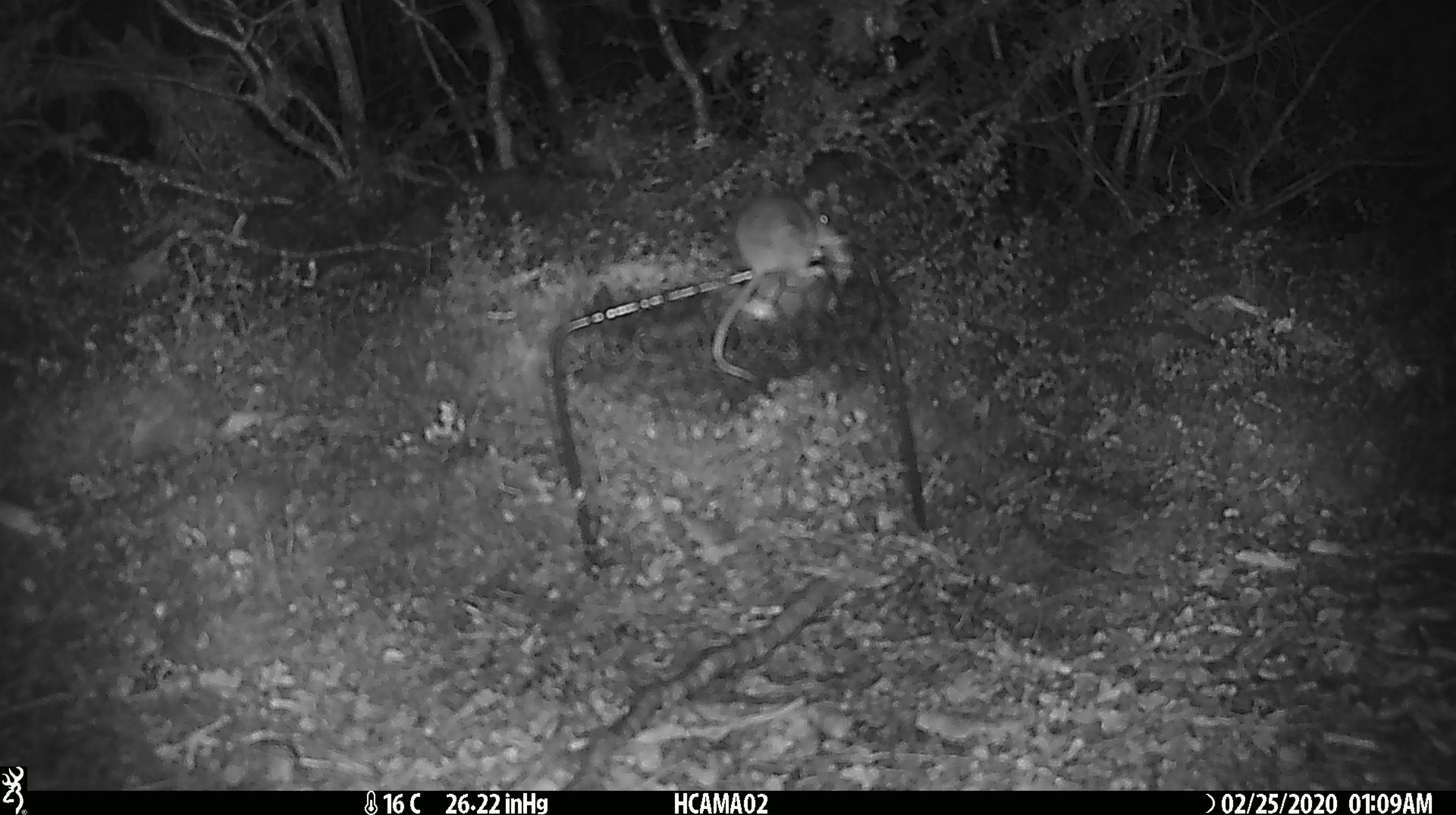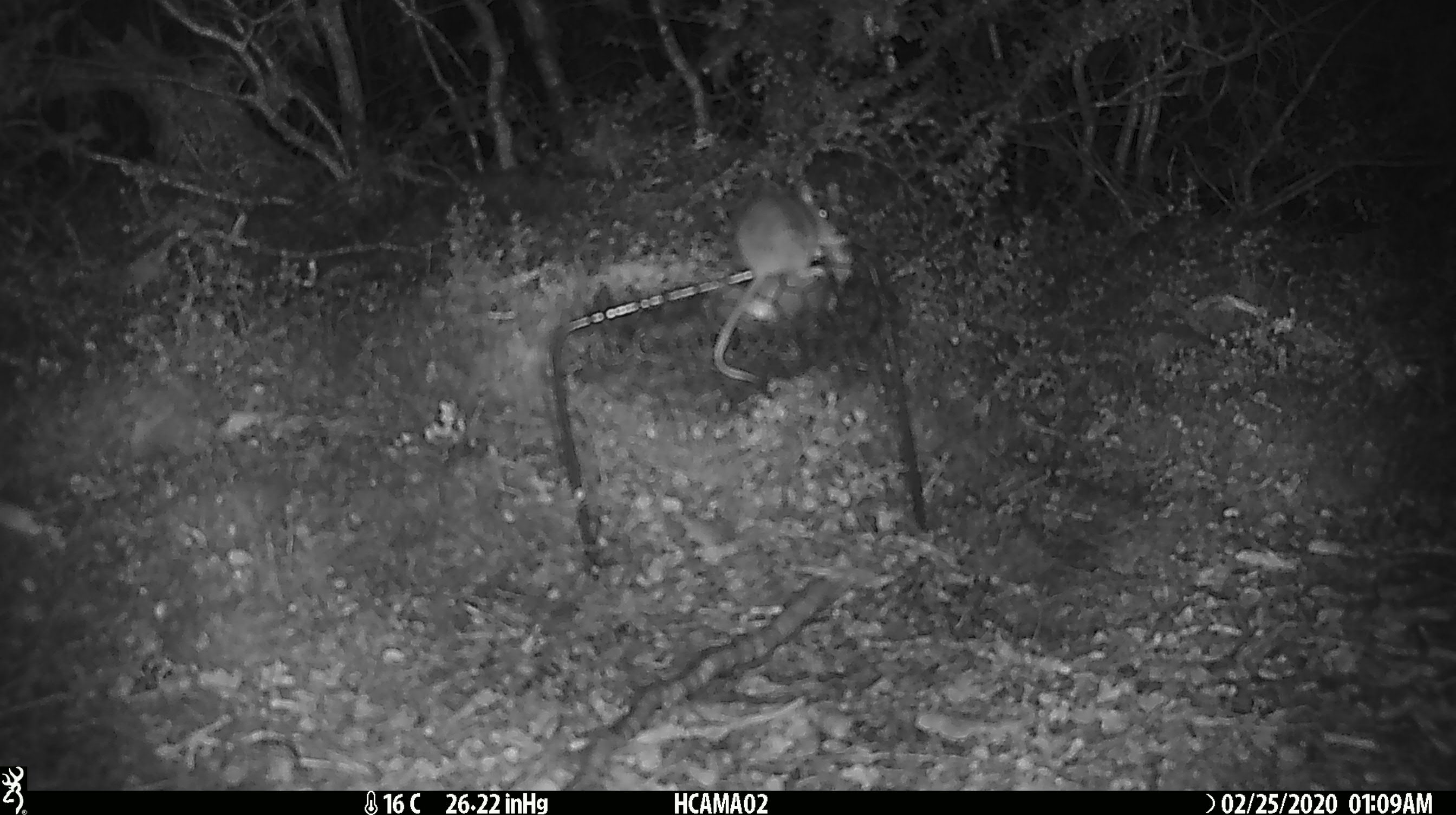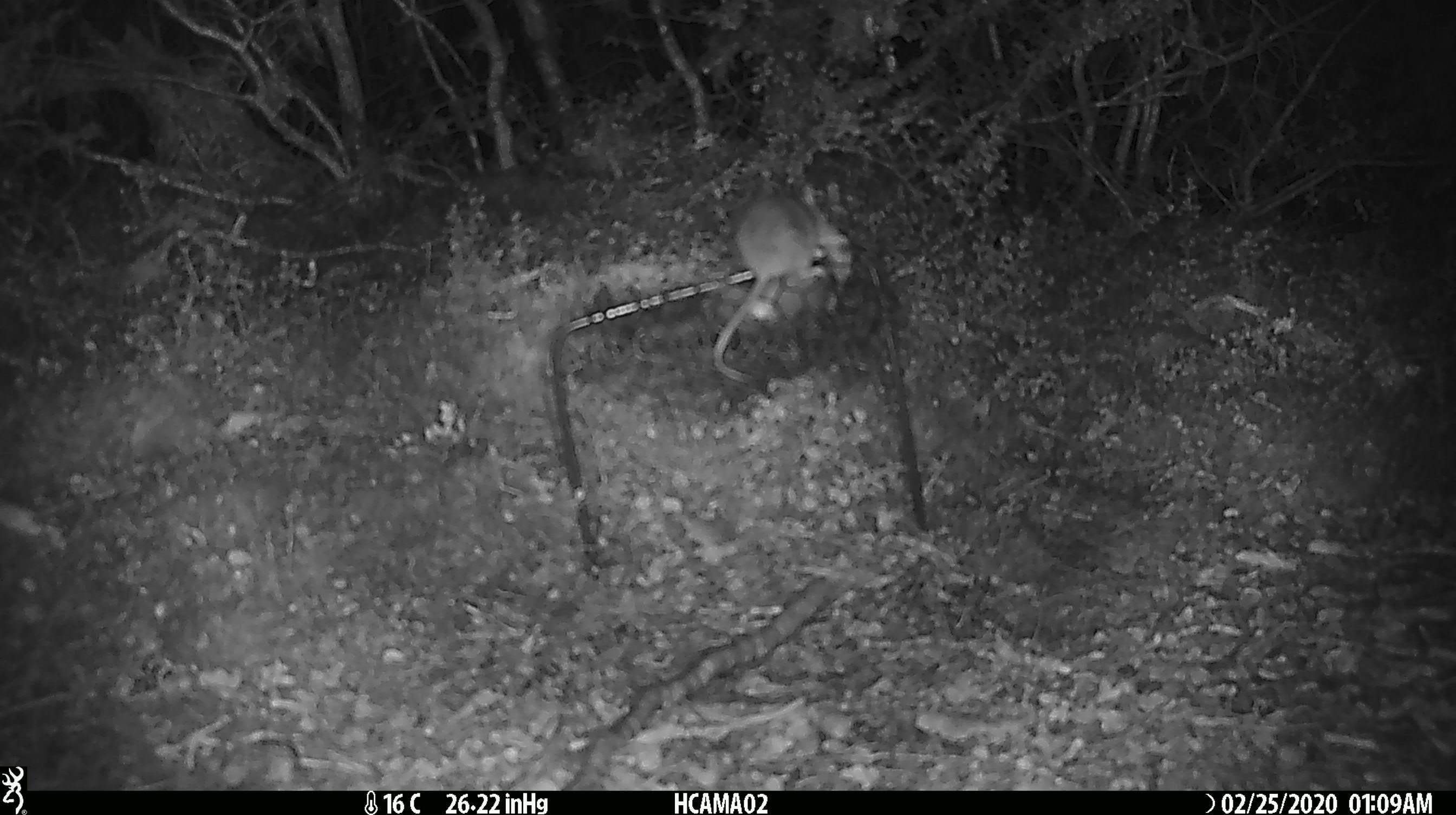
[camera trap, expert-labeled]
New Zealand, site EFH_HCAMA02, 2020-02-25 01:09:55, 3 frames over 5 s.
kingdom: Animalia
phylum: Chordata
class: Mammalia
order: Rodentia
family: Muridae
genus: Mus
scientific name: Mus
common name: mouse